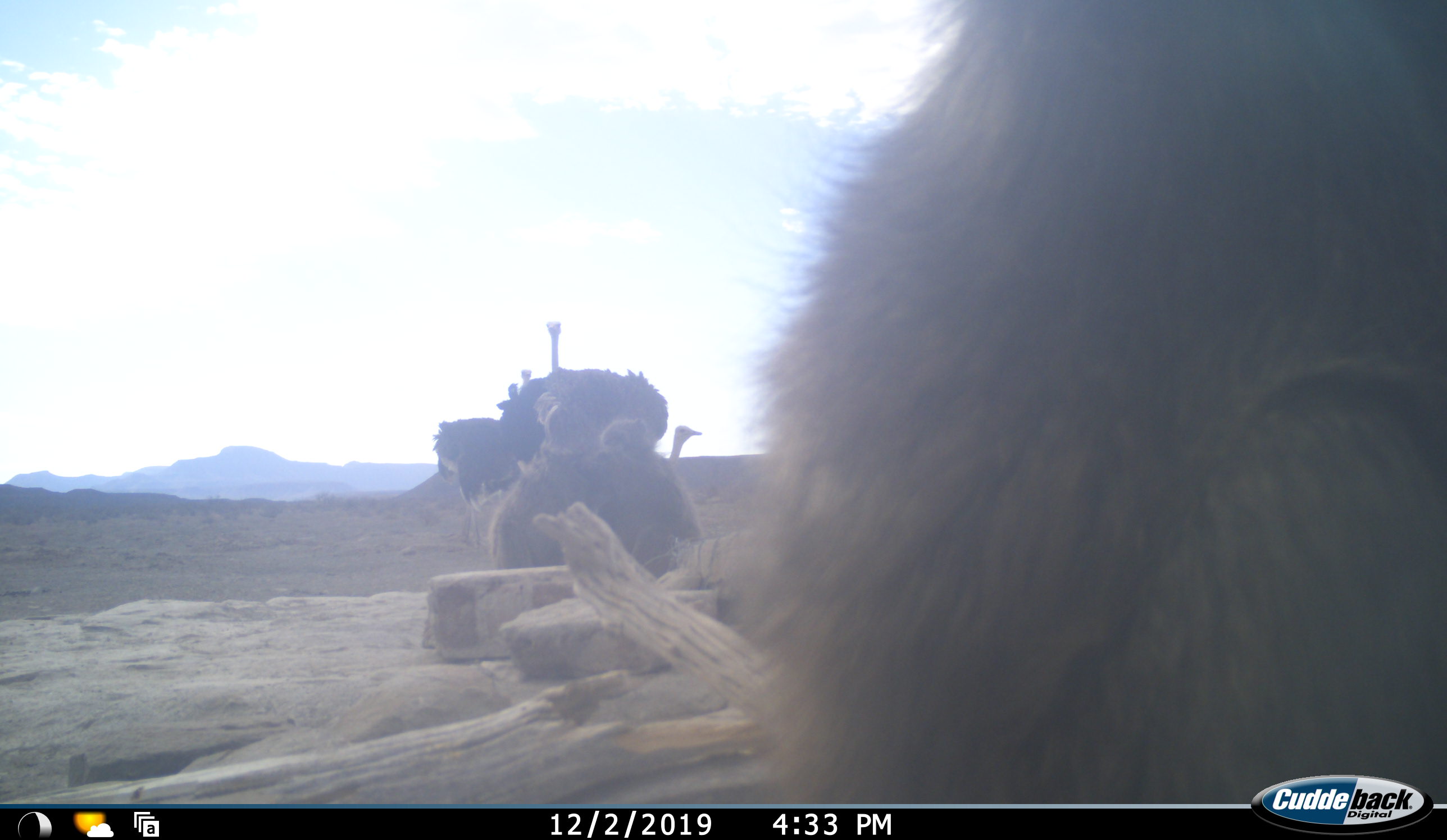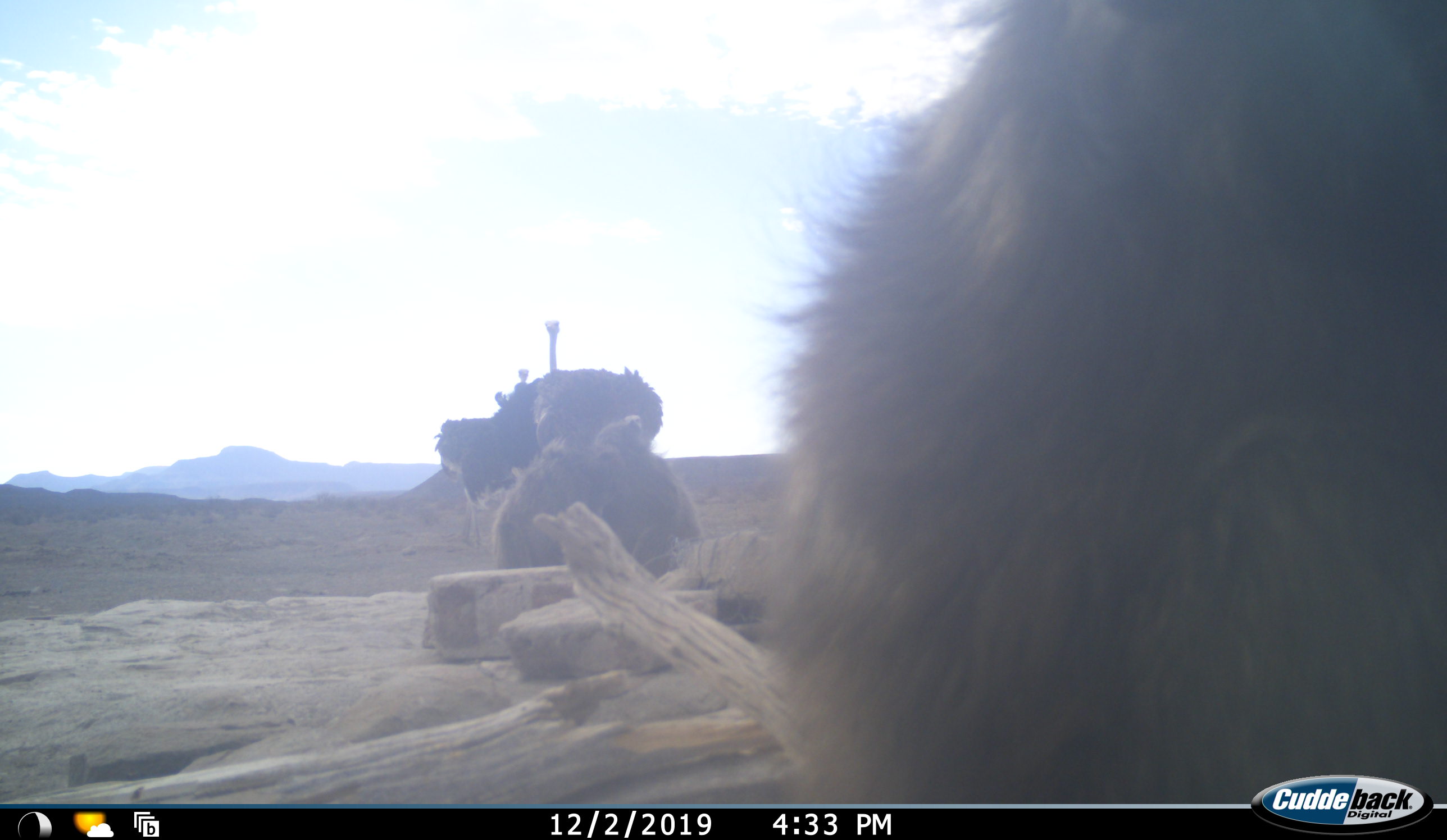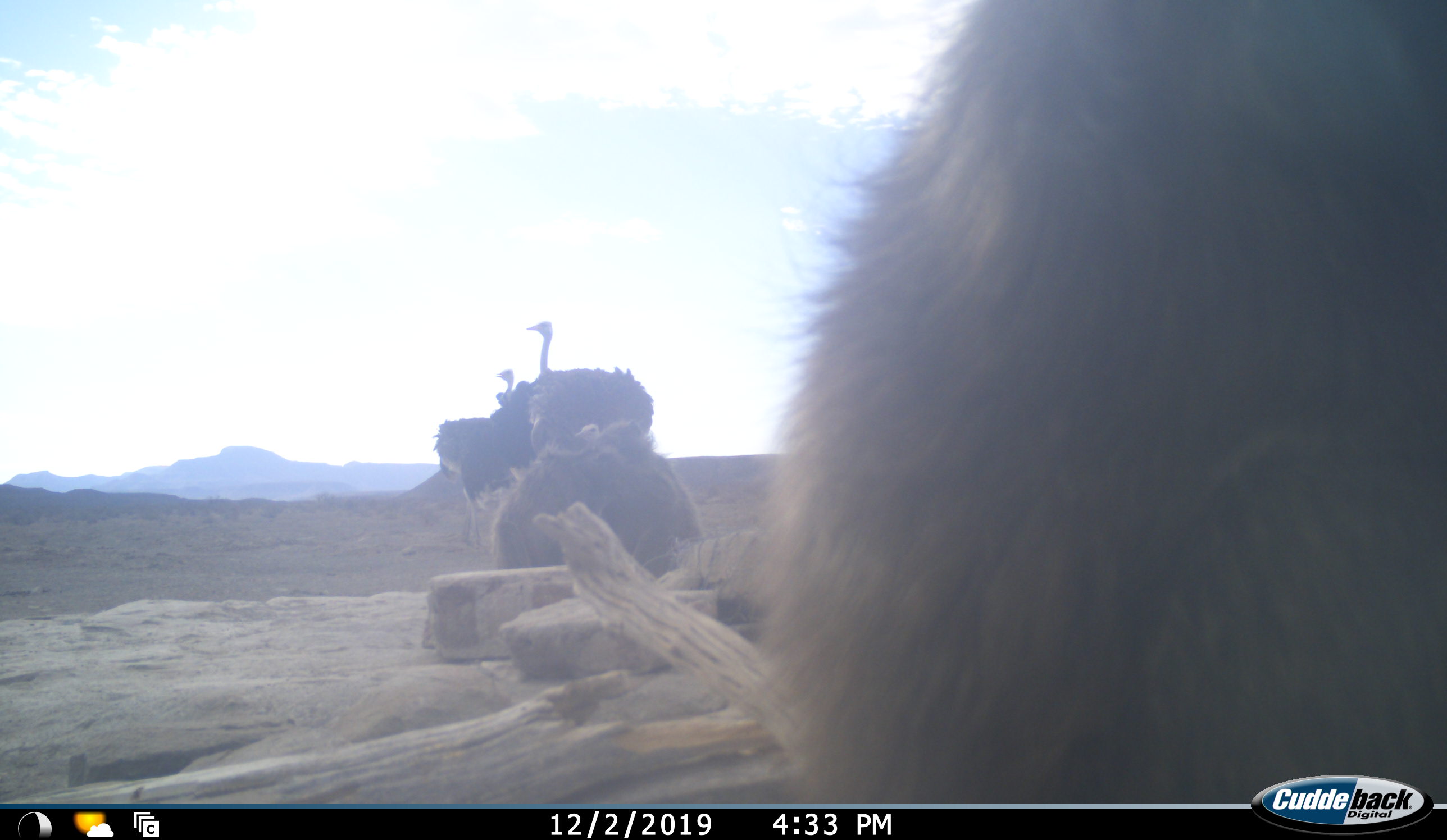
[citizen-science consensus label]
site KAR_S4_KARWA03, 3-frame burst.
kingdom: Animalia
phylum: Chordata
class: Mammalia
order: Primates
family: Cercopithecidae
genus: Papio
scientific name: Papio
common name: baboon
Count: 3.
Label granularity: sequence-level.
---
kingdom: Animalia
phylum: Chordata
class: Aves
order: Struthioniformes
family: Struthionidae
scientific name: Struthionidae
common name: ostrich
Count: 4.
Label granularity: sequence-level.